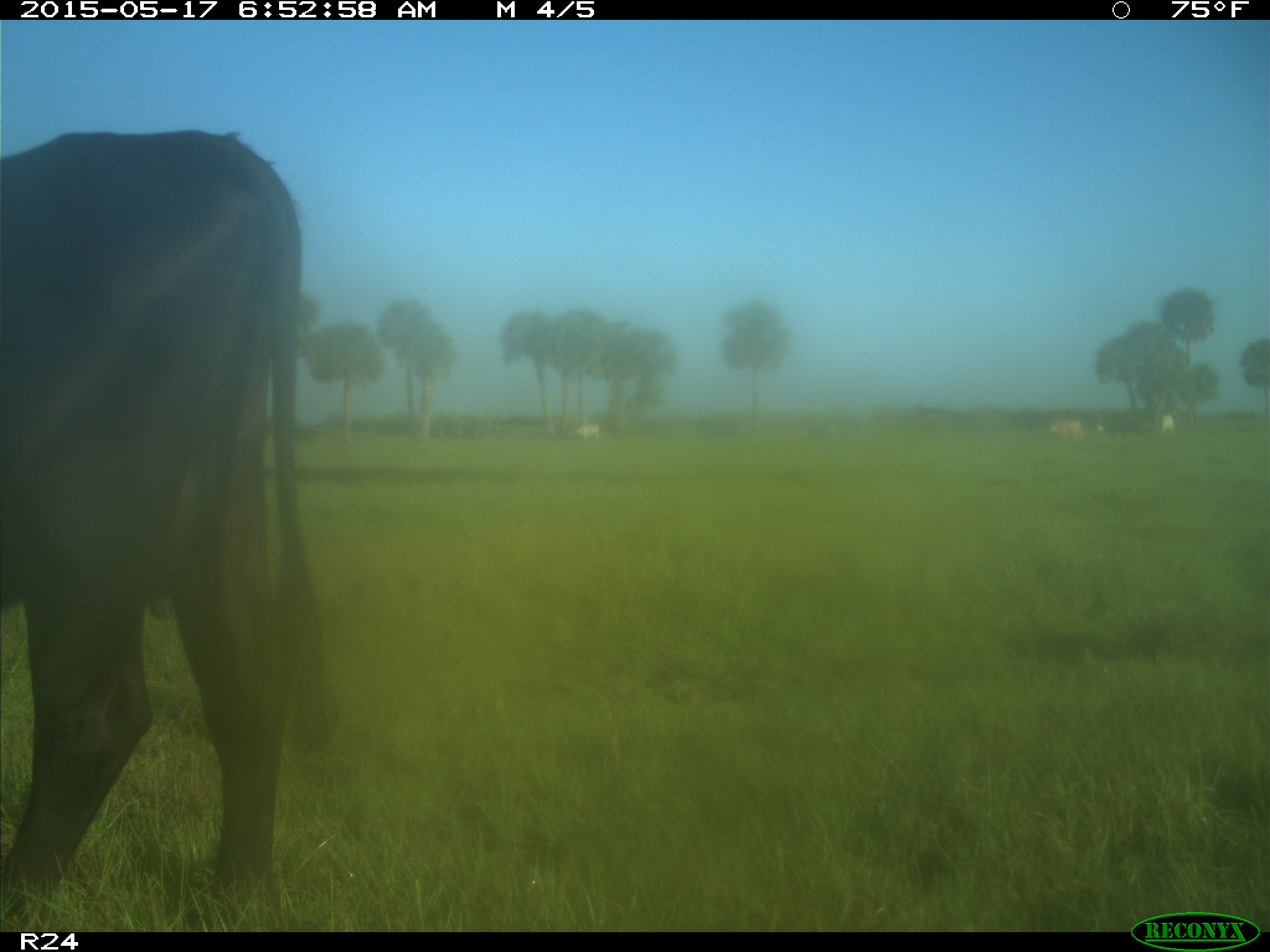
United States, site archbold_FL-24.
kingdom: Animalia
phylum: Chordata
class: Mammalia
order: Artiodactyla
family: Bovidae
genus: Bos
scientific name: Bos taurus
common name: domestic cow